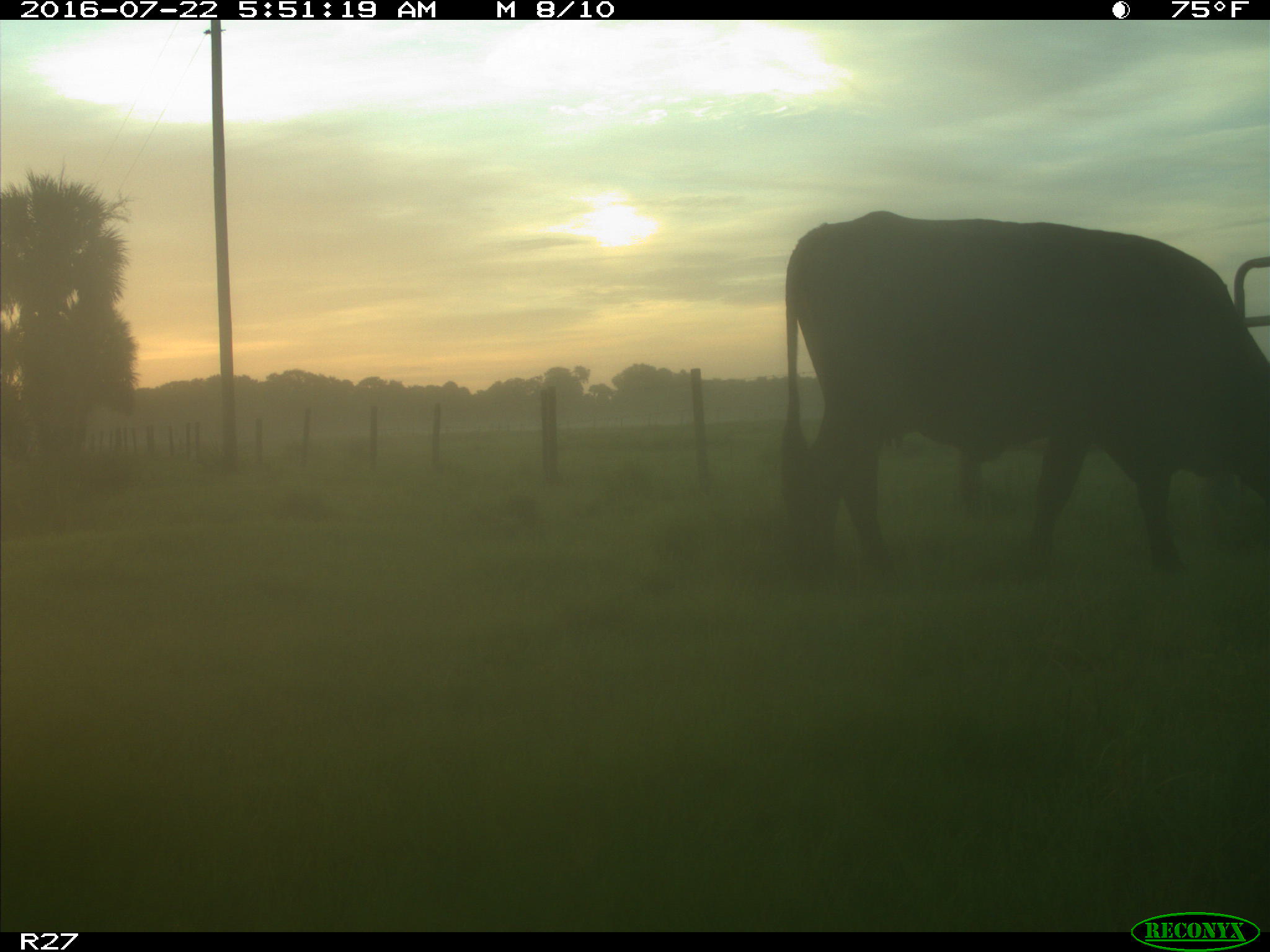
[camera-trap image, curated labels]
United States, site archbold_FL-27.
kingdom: Animalia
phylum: Chordata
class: Mammalia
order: Artiodactyla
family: Bovidae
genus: Bos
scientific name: Bos taurus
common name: domestic cow